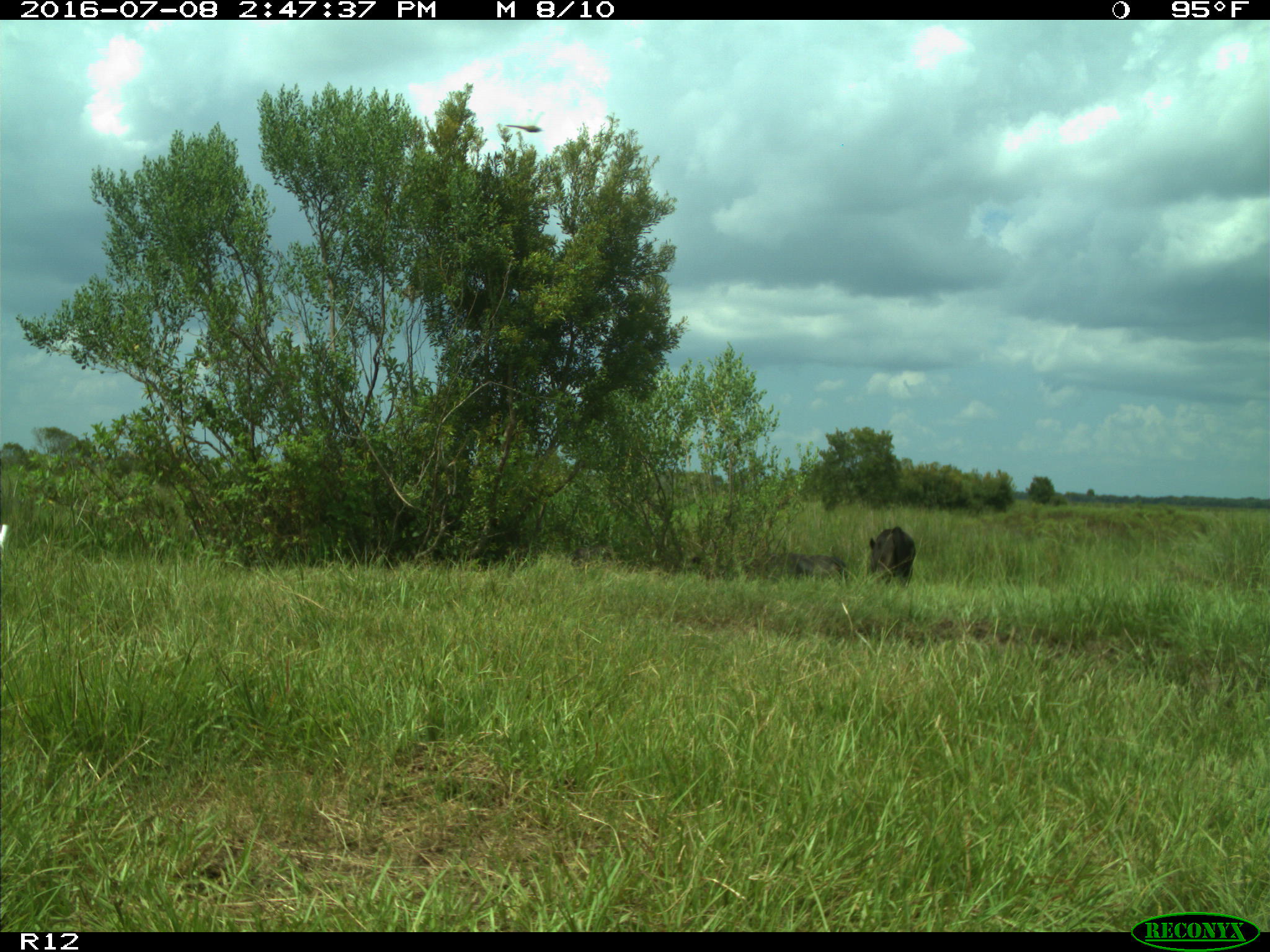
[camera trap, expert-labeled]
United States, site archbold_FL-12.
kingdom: Animalia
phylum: Chordata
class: Mammalia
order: Artiodactyla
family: Bovidae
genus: Bos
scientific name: Bos taurus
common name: domestic cow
Bos taurus (domestic cow).